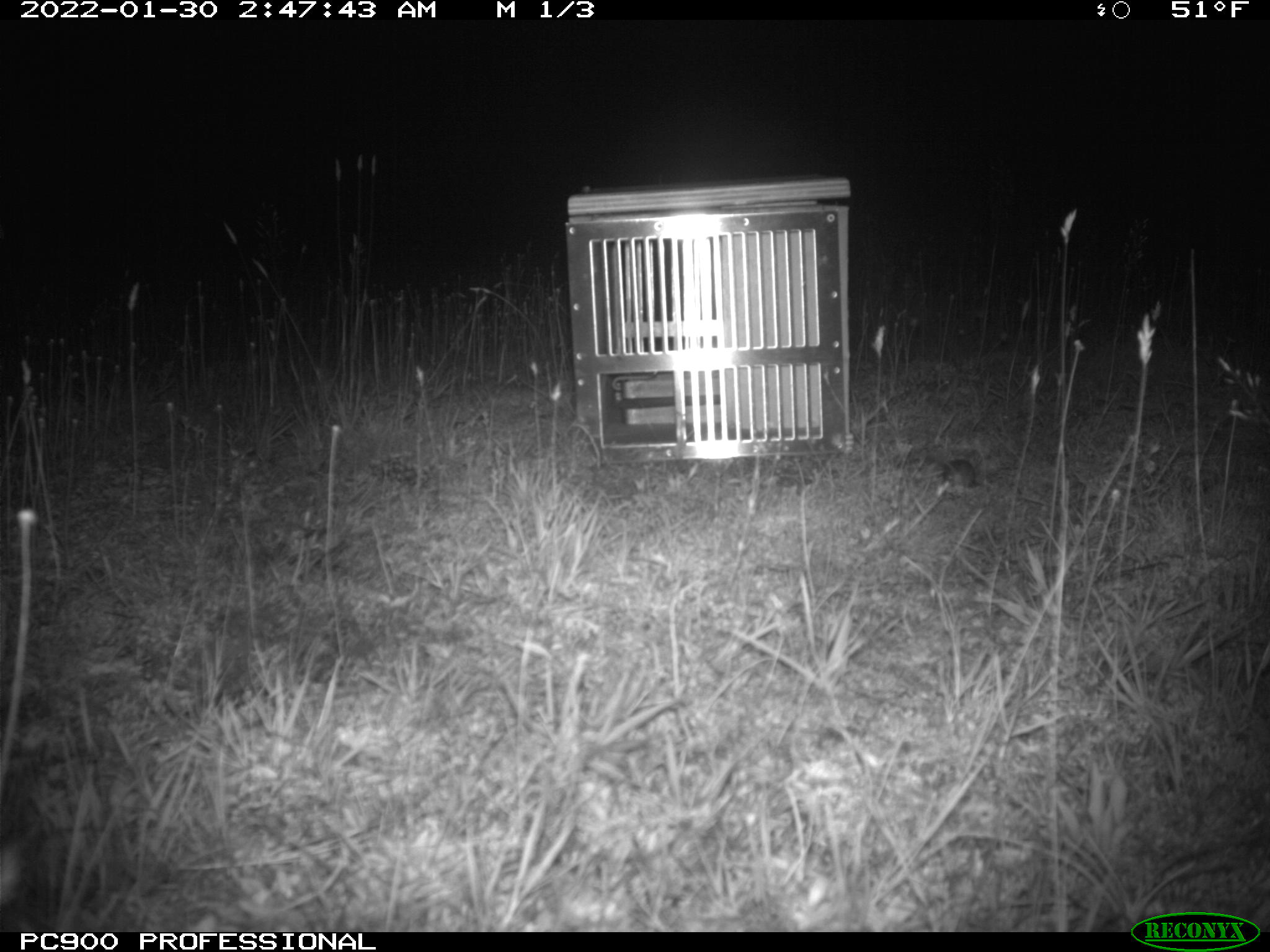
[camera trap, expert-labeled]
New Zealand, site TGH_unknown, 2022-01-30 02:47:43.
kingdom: Animalia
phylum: Chordata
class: Mammalia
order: Rodentia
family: Muridae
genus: Mus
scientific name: Mus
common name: mouse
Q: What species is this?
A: Mouse (Mus).